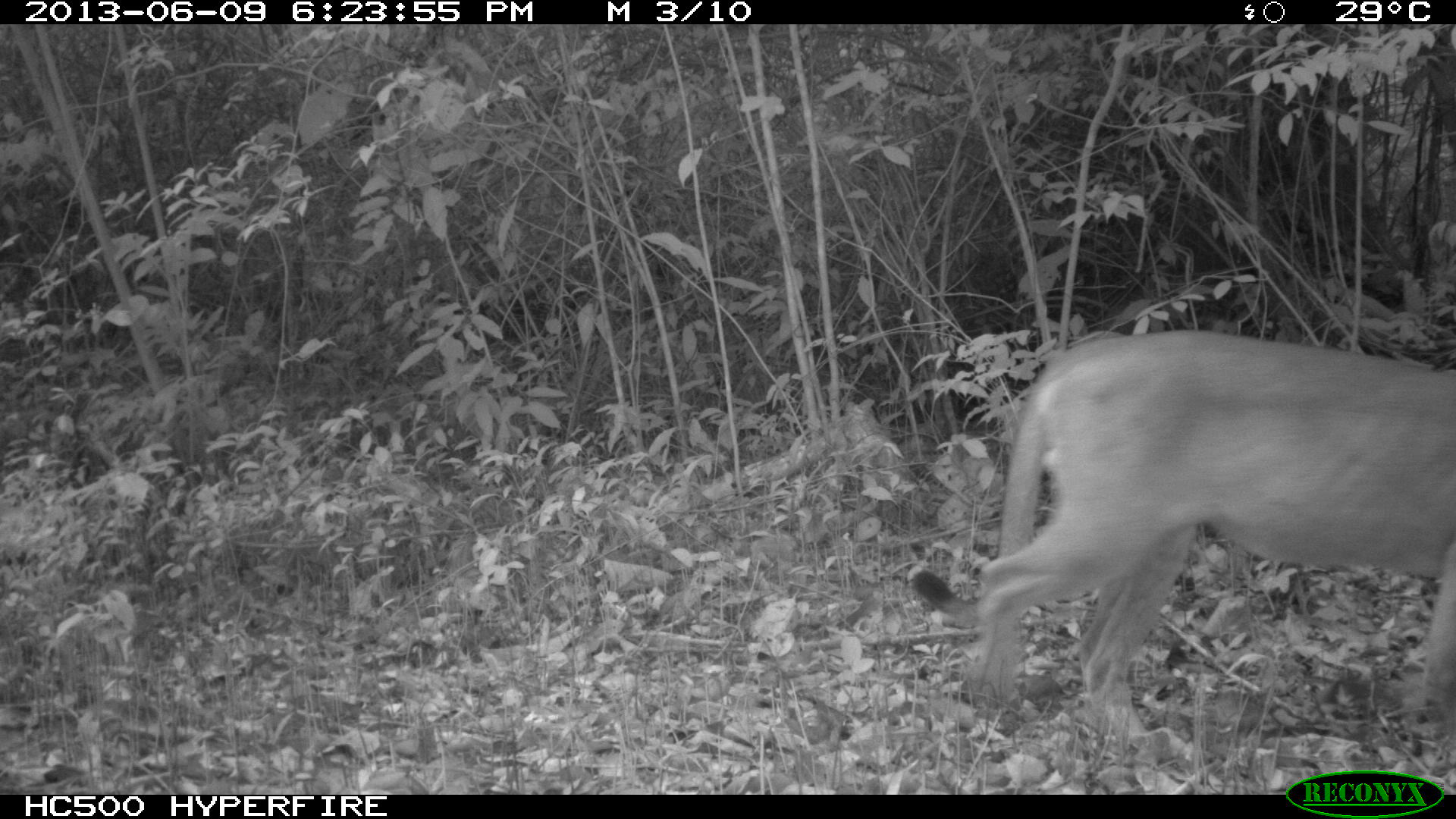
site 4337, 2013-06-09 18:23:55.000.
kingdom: Animalia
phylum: Chordata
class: Mammalia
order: Carnivora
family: Felidae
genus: Puma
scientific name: Puma concolor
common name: mountain lion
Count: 1.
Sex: male.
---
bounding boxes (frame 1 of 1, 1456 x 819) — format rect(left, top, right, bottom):
puma concolor: rect(902, 328, 1456, 751)